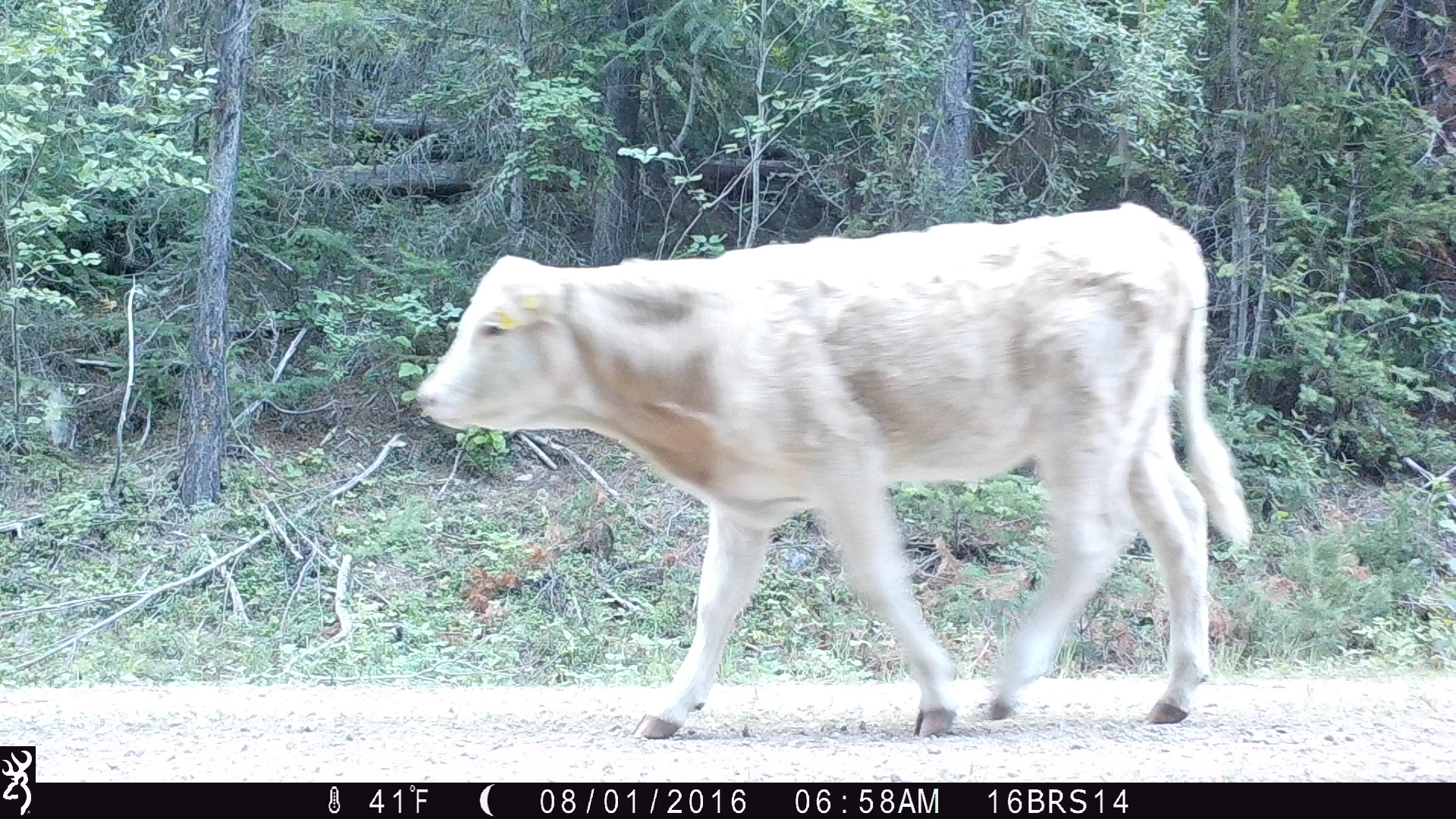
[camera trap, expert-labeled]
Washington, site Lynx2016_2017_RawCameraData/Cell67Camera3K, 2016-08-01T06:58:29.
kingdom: Animalia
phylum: Chordata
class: Mammalia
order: Artiodactyla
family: Bovidae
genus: Bos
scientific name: Bos taurus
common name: domestic cattle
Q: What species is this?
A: Domestic cattle (Bos taurus).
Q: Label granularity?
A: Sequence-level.